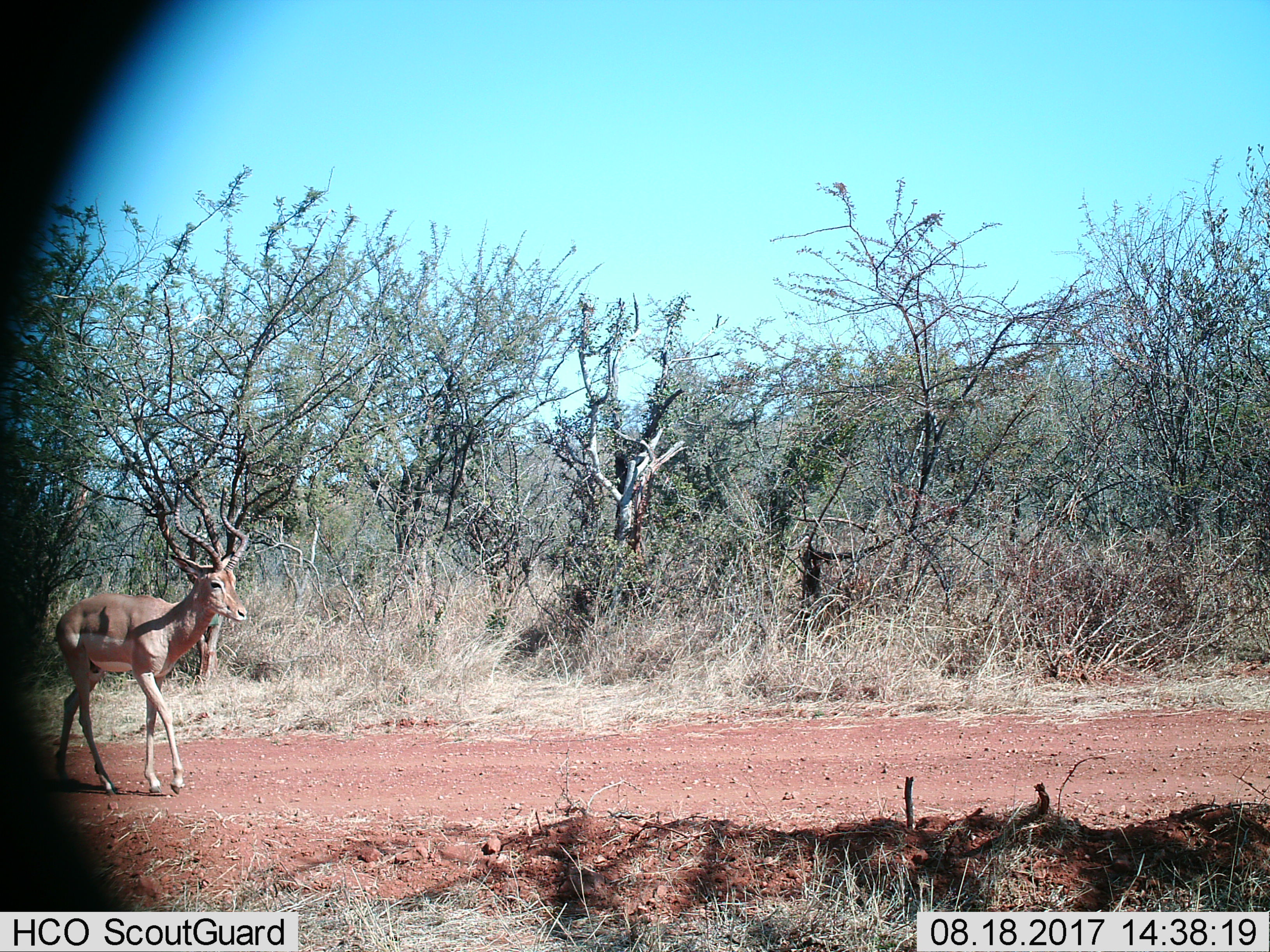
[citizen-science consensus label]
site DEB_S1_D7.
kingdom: Animalia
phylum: Chordata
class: Mammalia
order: Artiodactyla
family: Bovidae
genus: Aepyceros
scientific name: Aepyceros melampus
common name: impala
Impala (Aepyceros melampus), count 1. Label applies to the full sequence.